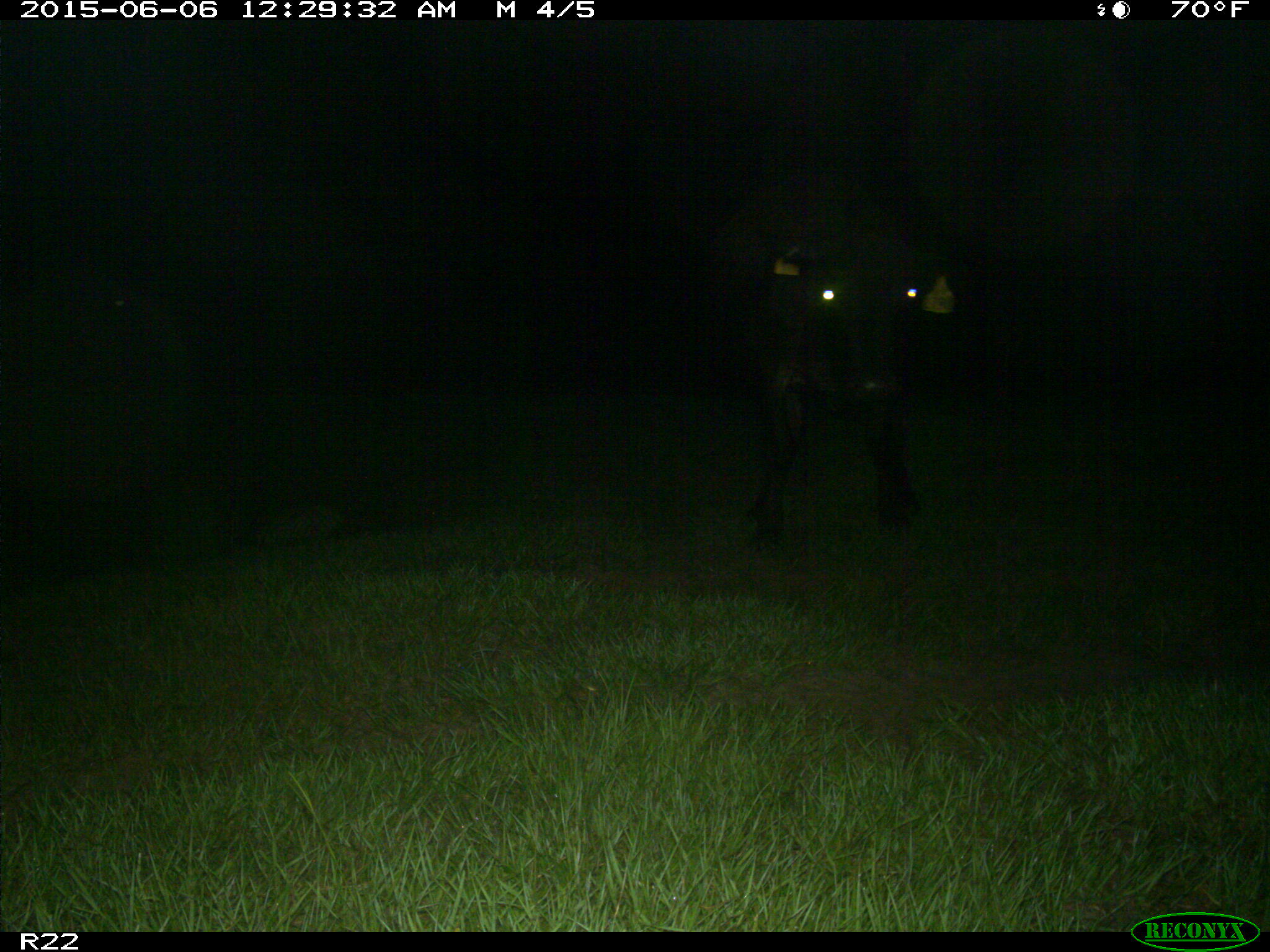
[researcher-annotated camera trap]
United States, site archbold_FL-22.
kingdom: Animalia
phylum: Chordata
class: Mammalia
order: Artiodactyla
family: Bovidae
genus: Bos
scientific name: Bos taurus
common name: domestic cow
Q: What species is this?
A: Bos taurus (domestic cow).